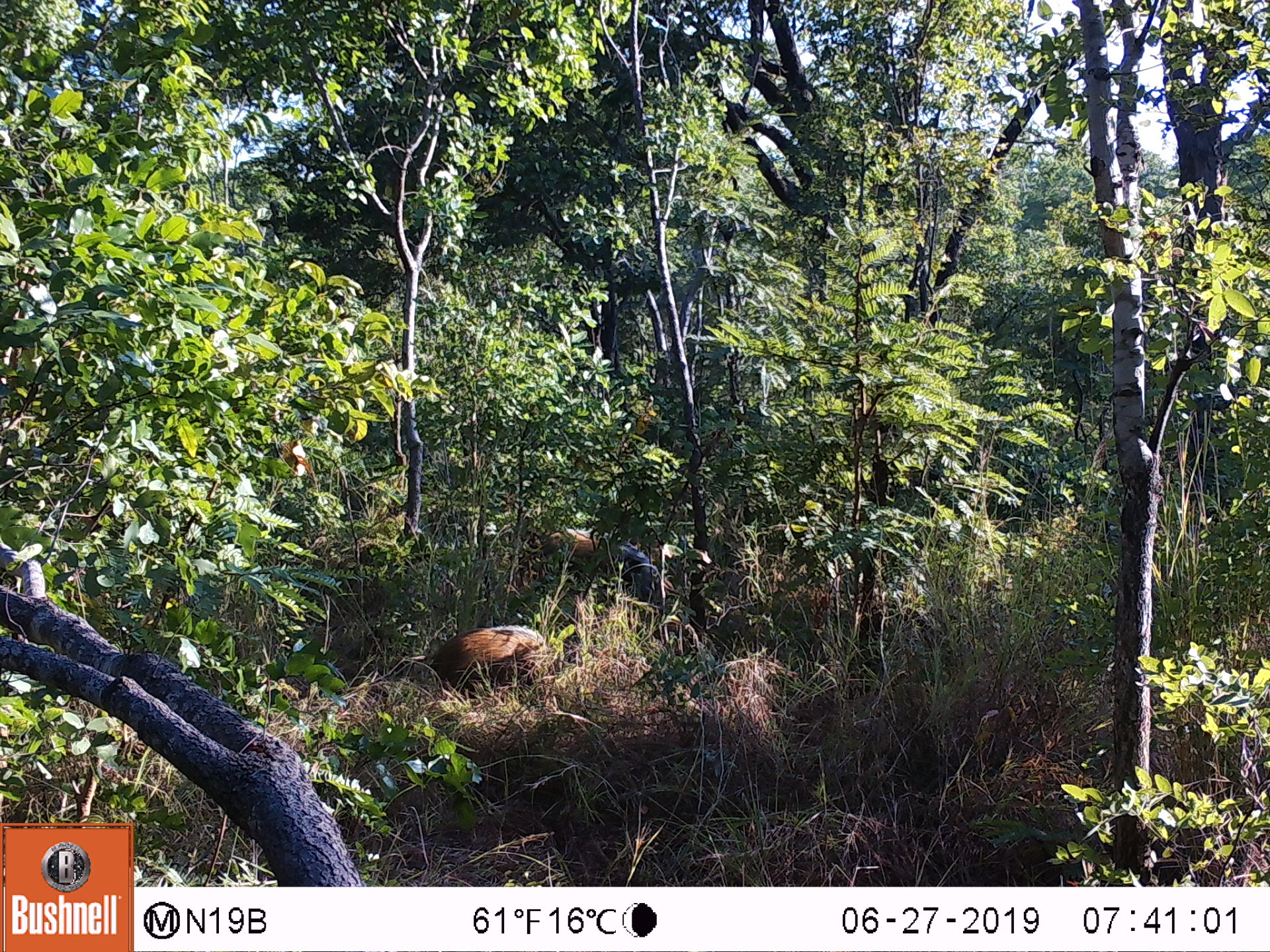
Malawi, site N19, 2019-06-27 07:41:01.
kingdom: Animalia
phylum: Chordata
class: Mammalia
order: Artiodactyla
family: Suidae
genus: Potamochoerus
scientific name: Potamochoerus larvatus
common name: bushpig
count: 2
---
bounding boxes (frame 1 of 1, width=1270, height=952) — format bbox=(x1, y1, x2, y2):
bushpig: bbox=(524, 524, 678, 608); bbox=(416, 618, 552, 705)